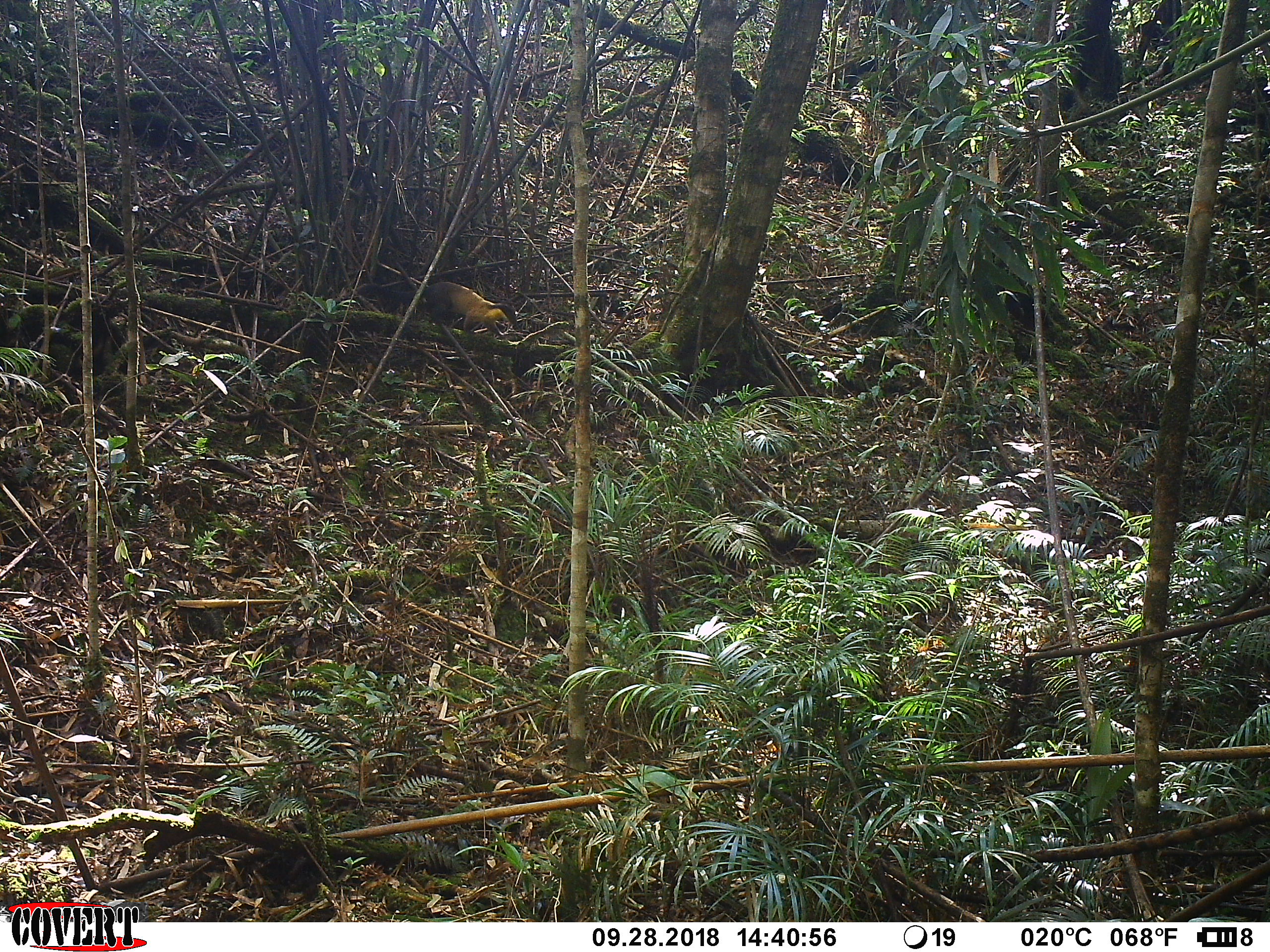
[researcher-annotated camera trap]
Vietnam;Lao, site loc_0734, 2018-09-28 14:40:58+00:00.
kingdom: Animalia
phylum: Chordata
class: Mammalia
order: Carnivora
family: Mustelidae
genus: Martes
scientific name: Martes flavigula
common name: yellow-throated marten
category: yellow throated marten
Yellow throated marten (yellow-throated marten) (Martes flavigula). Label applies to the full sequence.